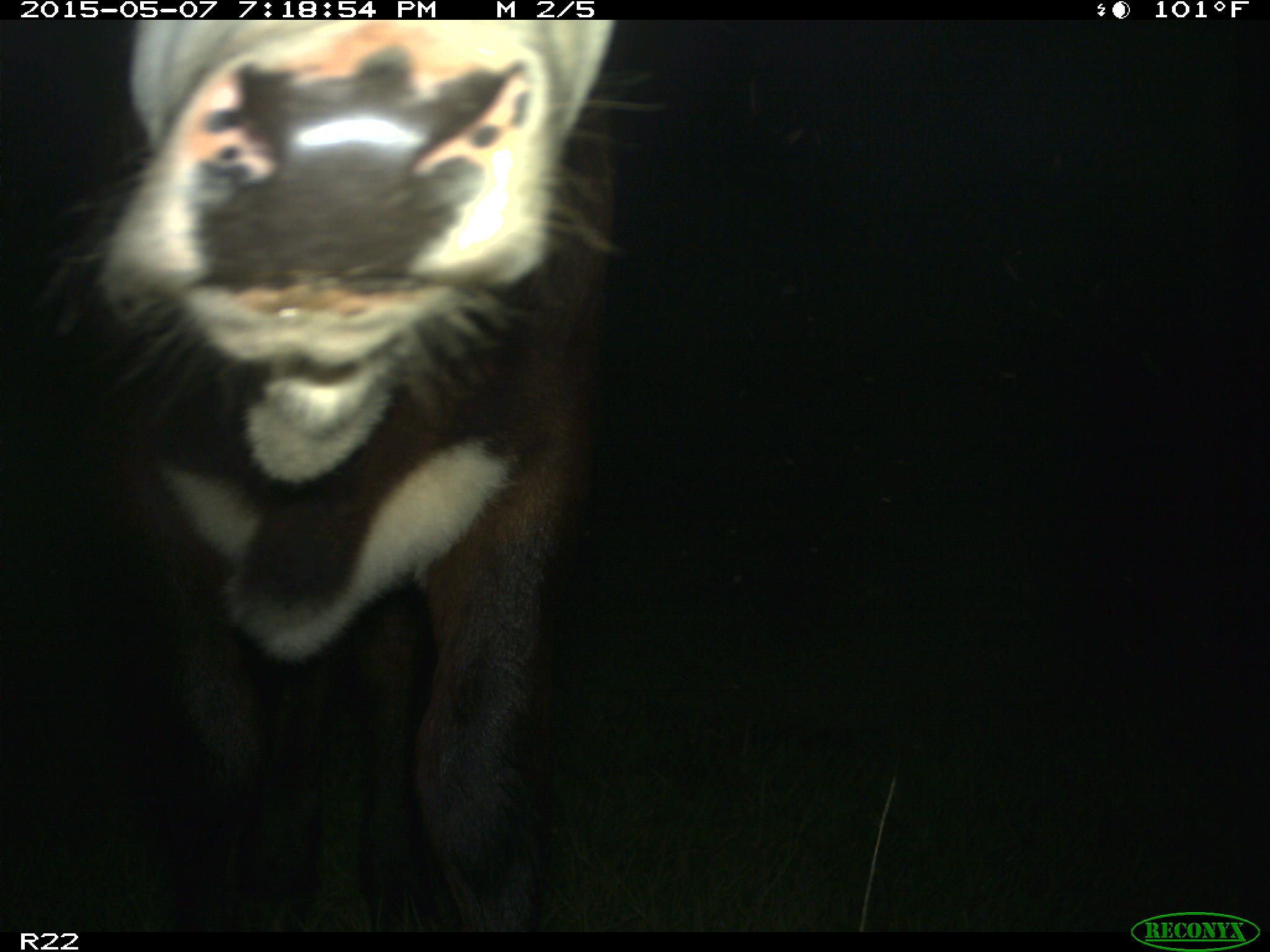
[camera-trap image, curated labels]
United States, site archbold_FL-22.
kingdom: Animalia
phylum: Chordata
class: Mammalia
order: Artiodactyla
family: Bovidae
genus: Bos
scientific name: Bos taurus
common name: domestic cow